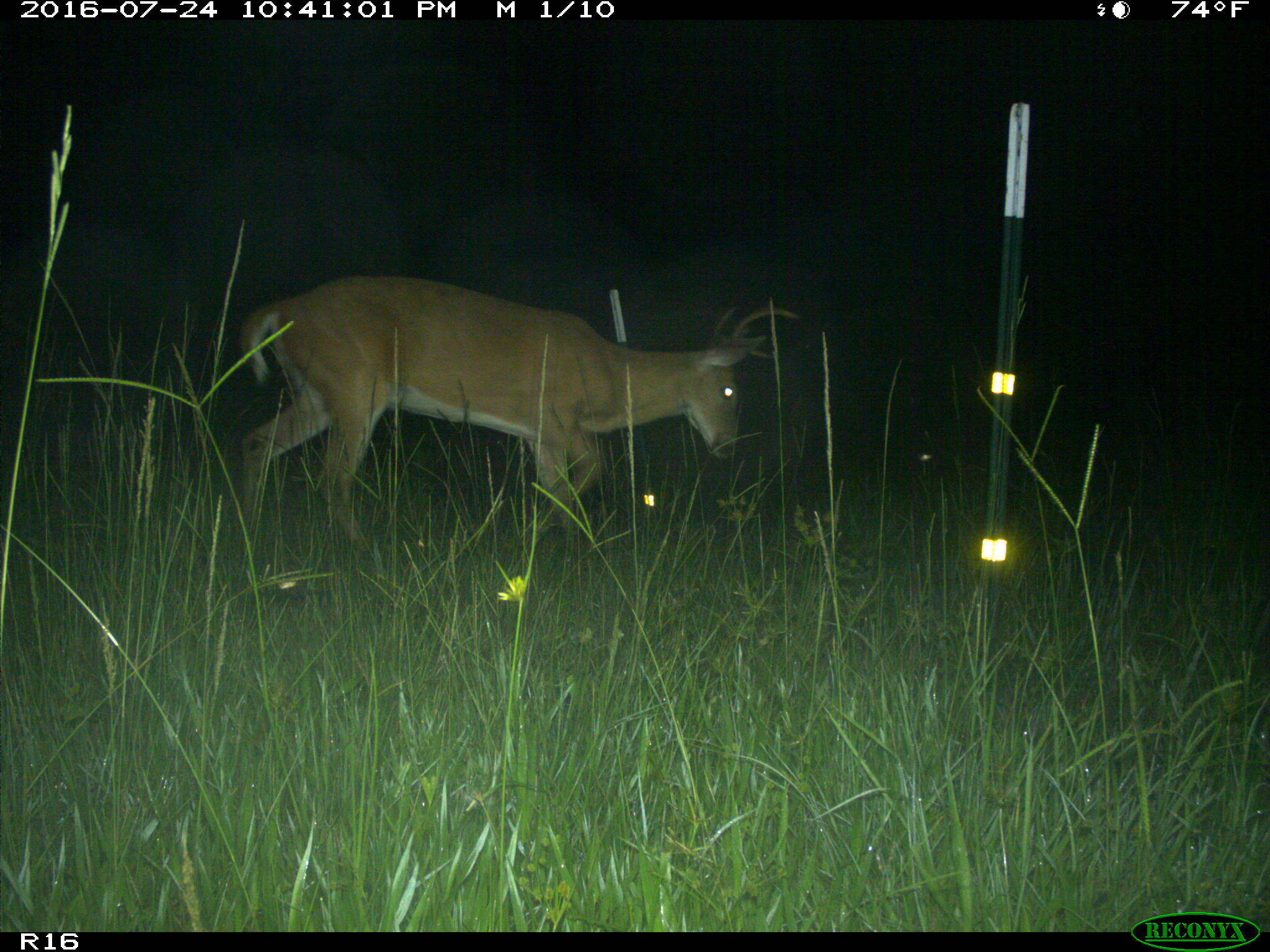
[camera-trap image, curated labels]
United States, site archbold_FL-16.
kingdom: Animalia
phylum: Chordata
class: Mammalia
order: Artiodactyla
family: Cervidae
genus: Odocoileus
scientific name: Odocoileus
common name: deer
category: unidentified deer